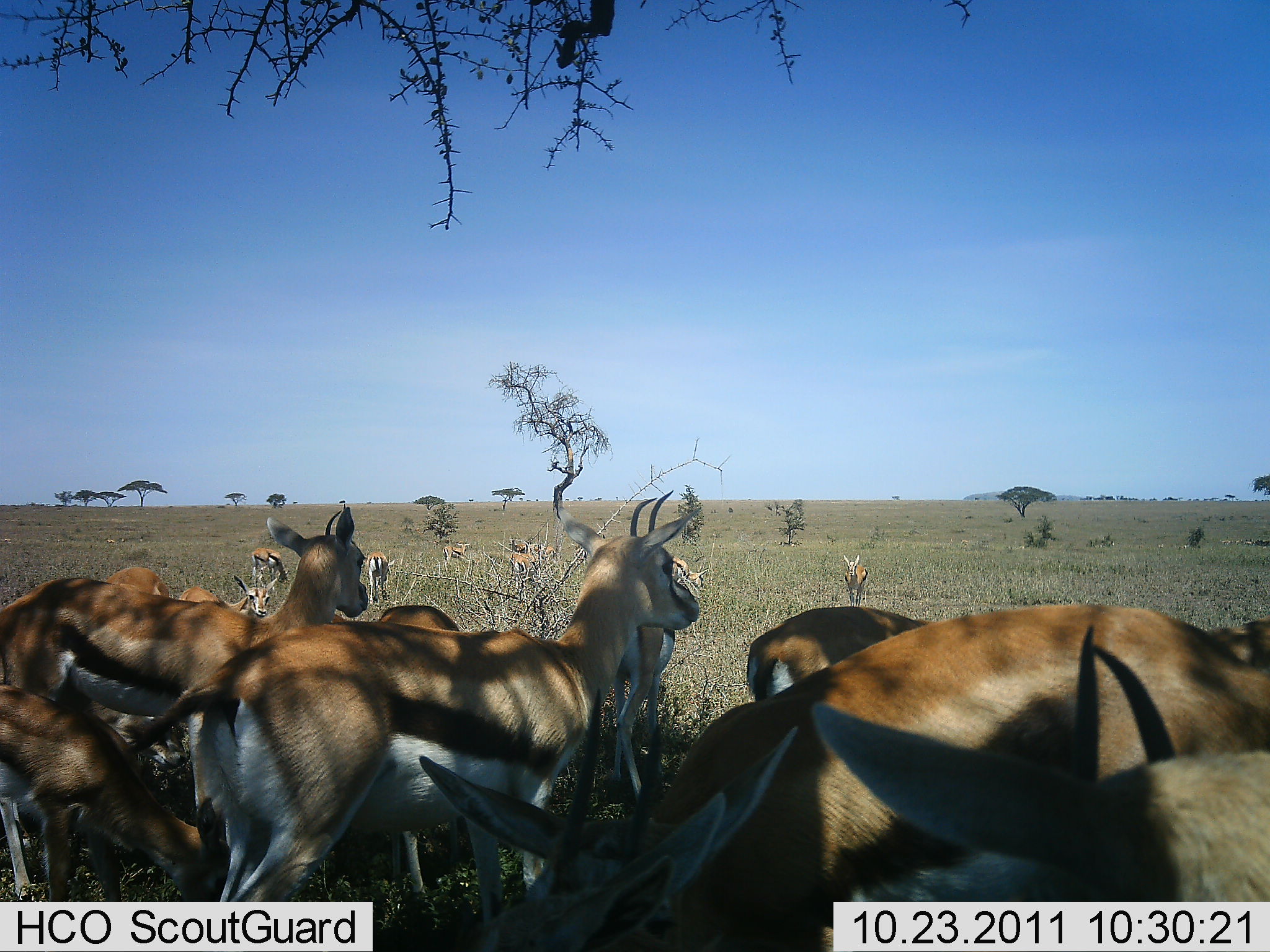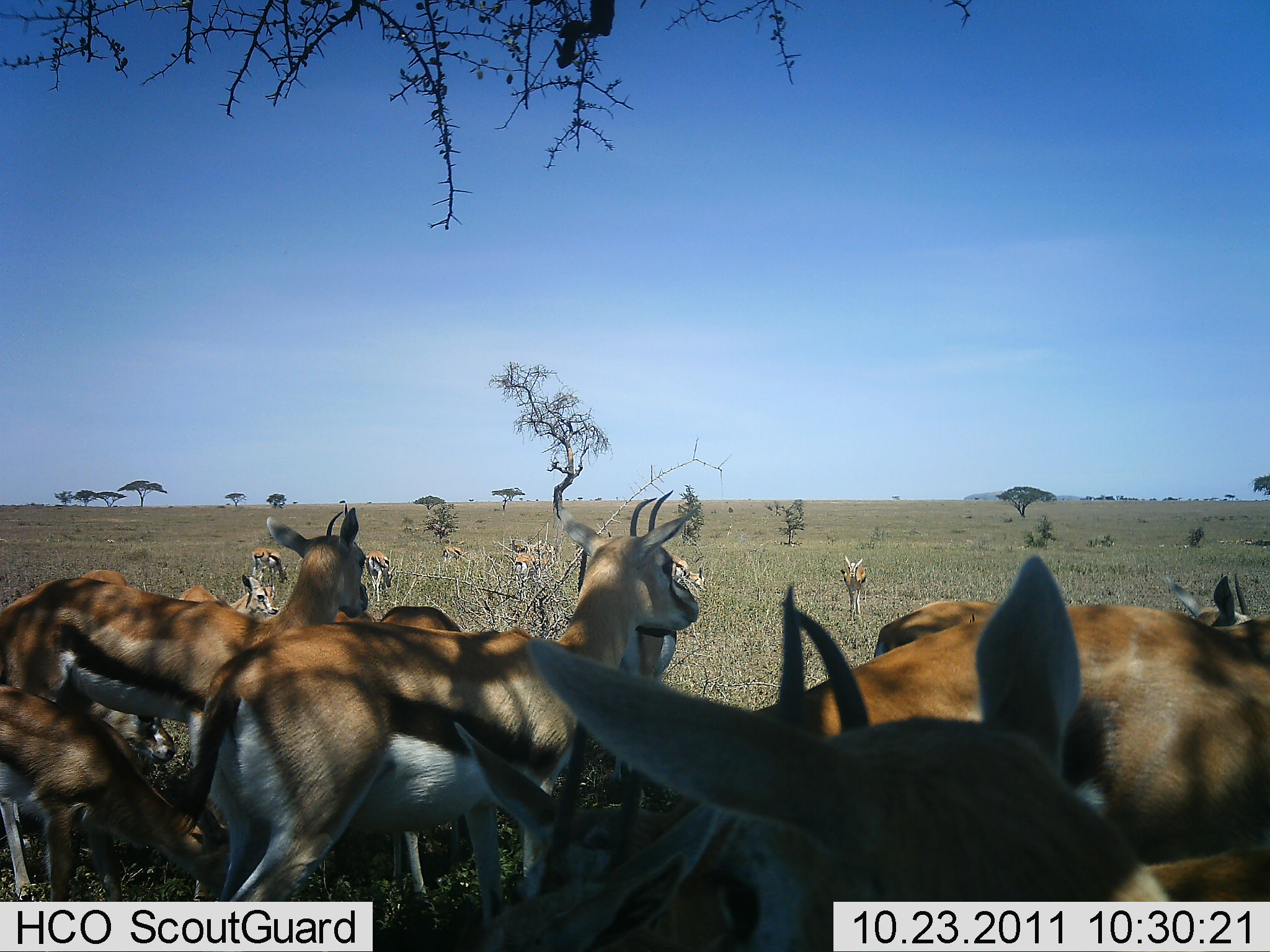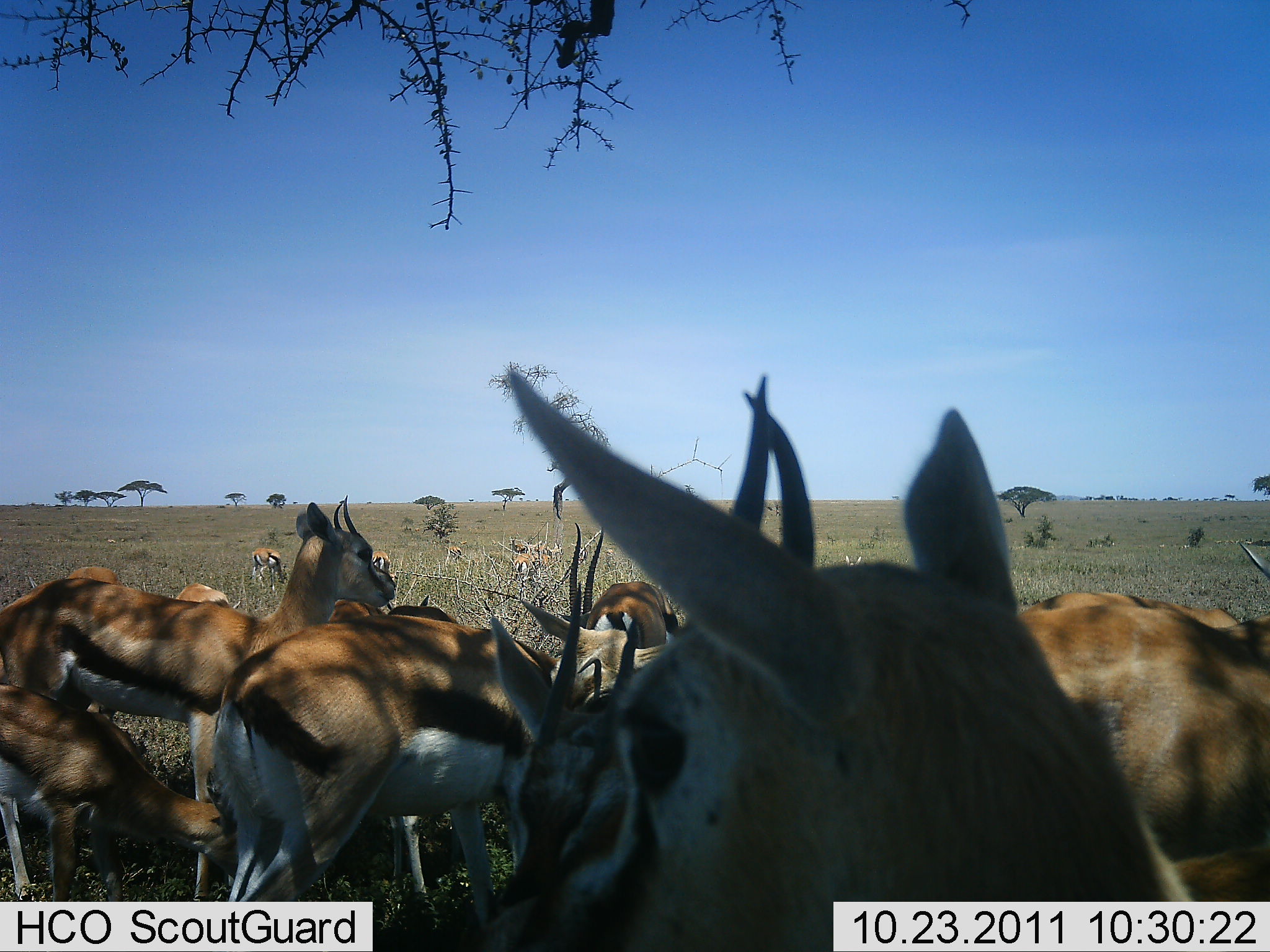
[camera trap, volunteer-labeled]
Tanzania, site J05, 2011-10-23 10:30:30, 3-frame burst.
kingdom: Animalia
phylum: Chordata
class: Mammalia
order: Artiodactyla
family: Bovidae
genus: Eudorcas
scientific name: Eudorcas thomsonii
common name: thomson's gazelle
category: gazellethomsons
Gazellethomsons (thomson's gazelle) (Eudorcas thomsonii), count 11-50. Behavior (volunteer vote fractions): standing 85%, resting 8%, moving 46%, interacting 31%. Young present (vote fraction): 0%. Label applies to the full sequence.